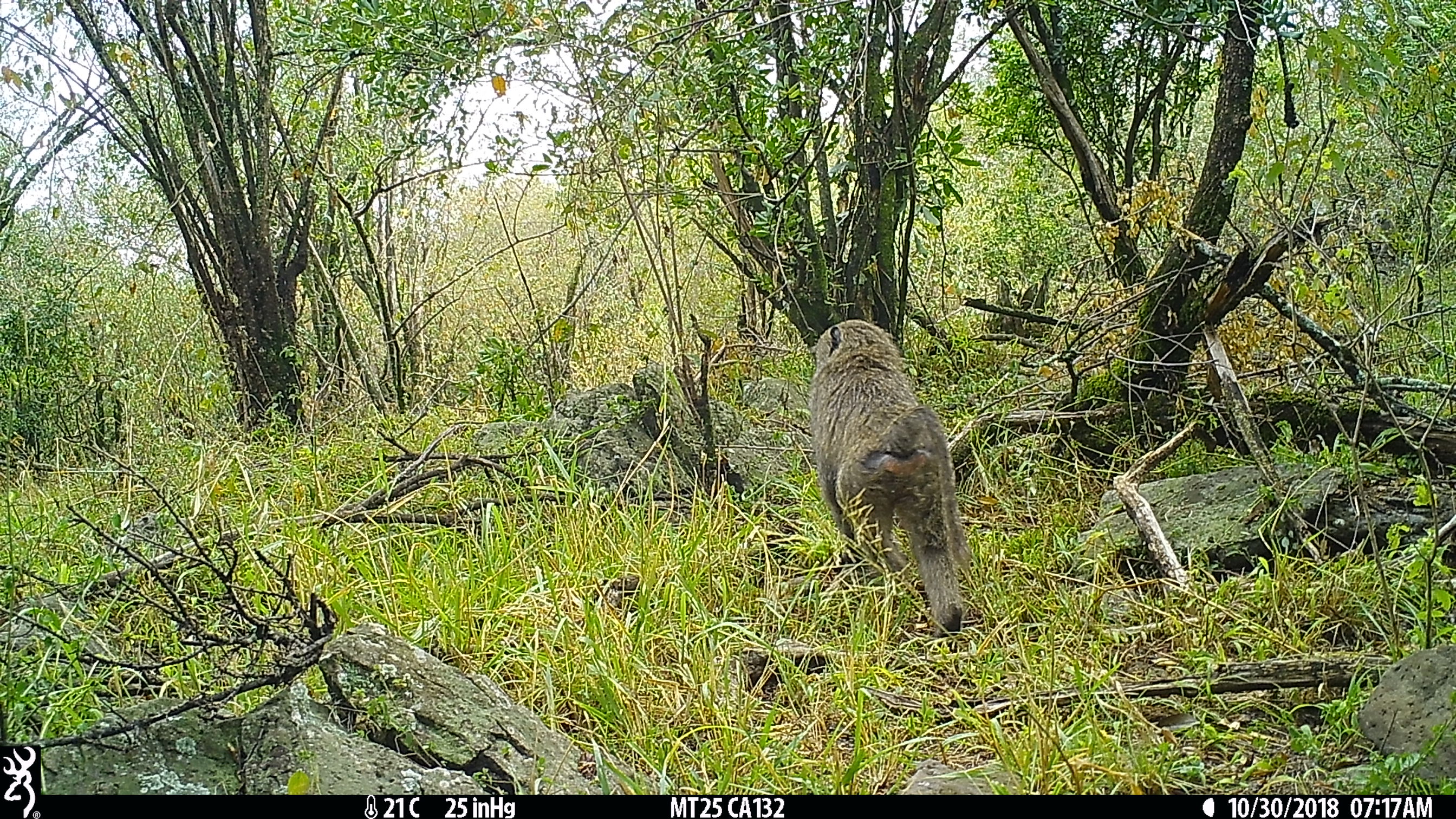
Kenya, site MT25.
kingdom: Animalia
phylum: Chordata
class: Mammalia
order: Primates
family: Cercopithecidae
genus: Papio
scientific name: Papio anubis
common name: olive baboon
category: baboon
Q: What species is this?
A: Baboon (olive baboon) (Papio anubis).